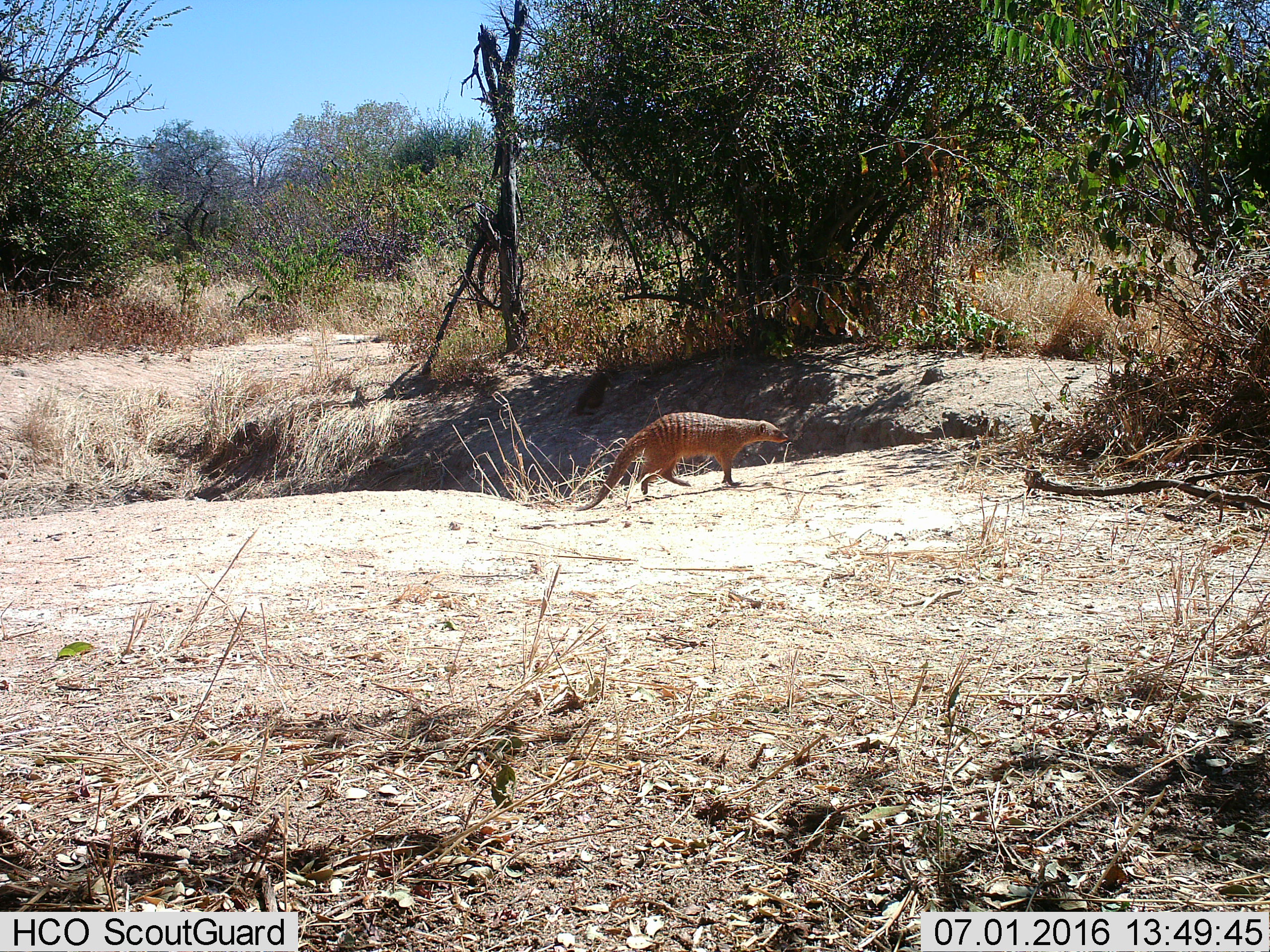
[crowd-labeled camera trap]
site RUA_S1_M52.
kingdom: Animalia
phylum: Chordata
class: Mammalia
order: Carnivora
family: Herpestidae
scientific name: Herpestidae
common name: mongoose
Mongoose (Herpestidae), count 1. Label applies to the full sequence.